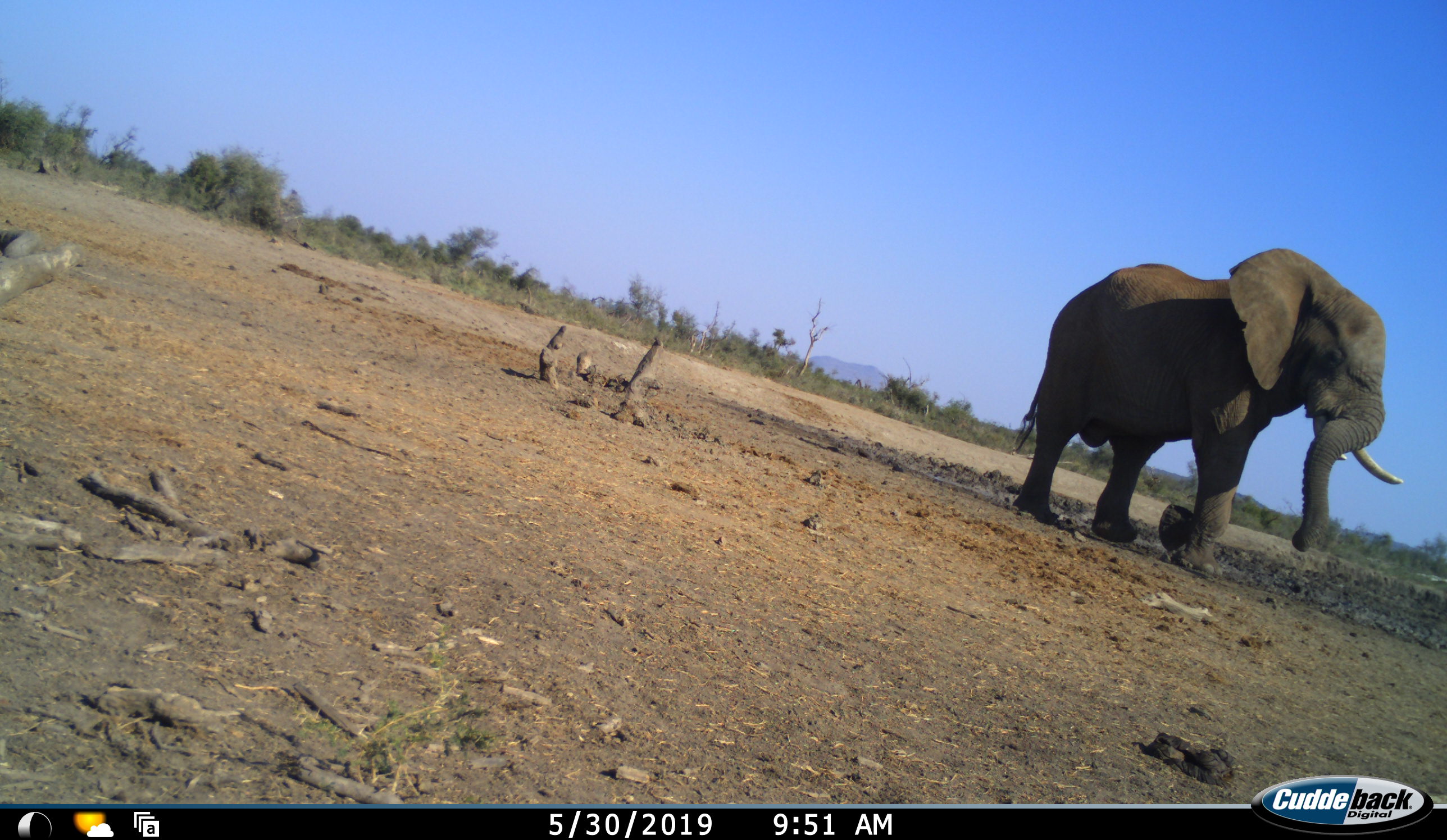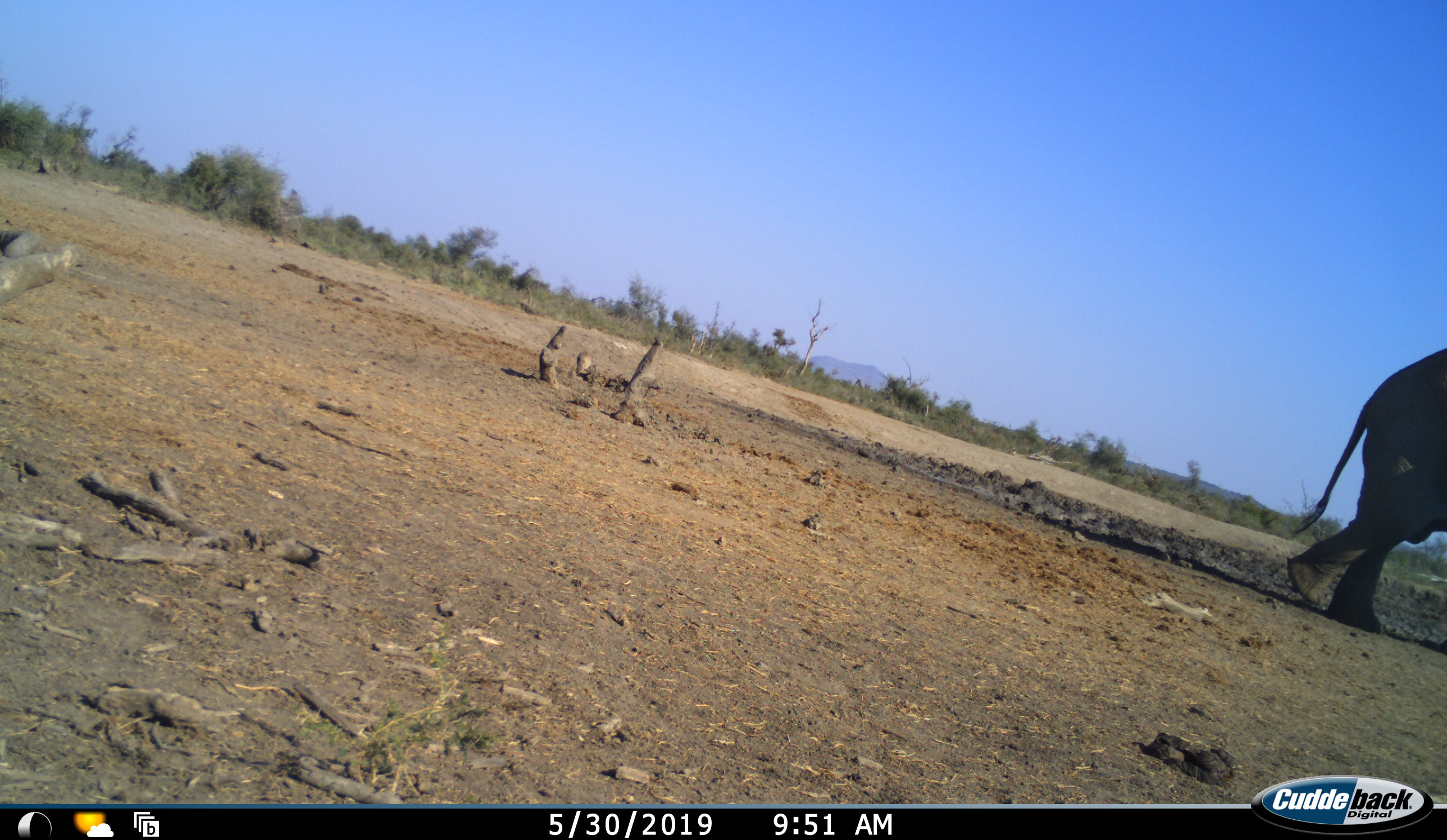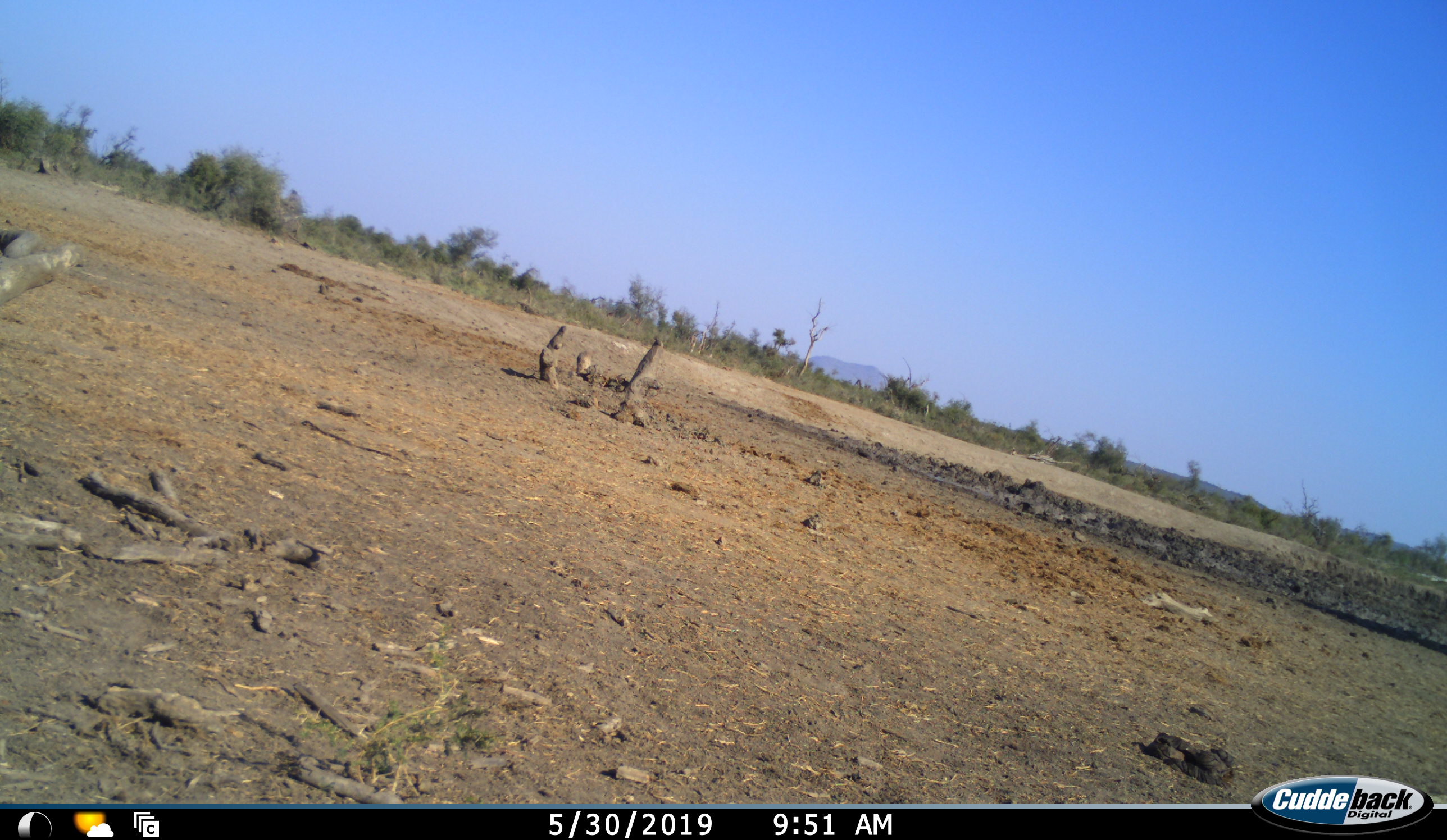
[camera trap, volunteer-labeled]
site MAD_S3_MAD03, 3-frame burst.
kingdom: Animalia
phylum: Chordata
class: Mammalia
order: Proboscidea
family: Elephantidae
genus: Loxodonta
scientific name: Loxodonta africana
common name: african bush elephant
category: elephant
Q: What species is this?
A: Elephant (african bush elephant) (Loxodonta africana).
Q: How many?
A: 1.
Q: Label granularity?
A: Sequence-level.